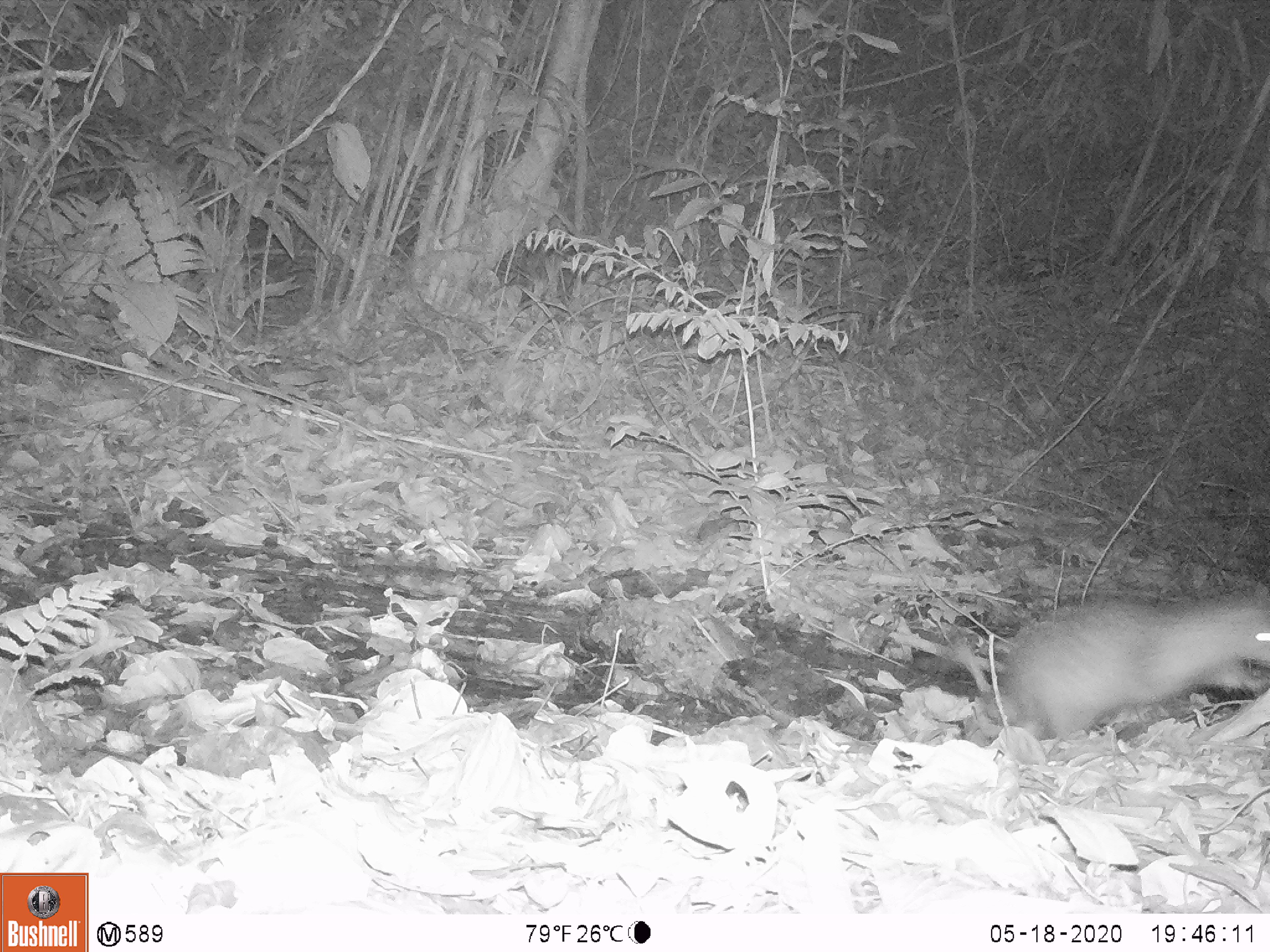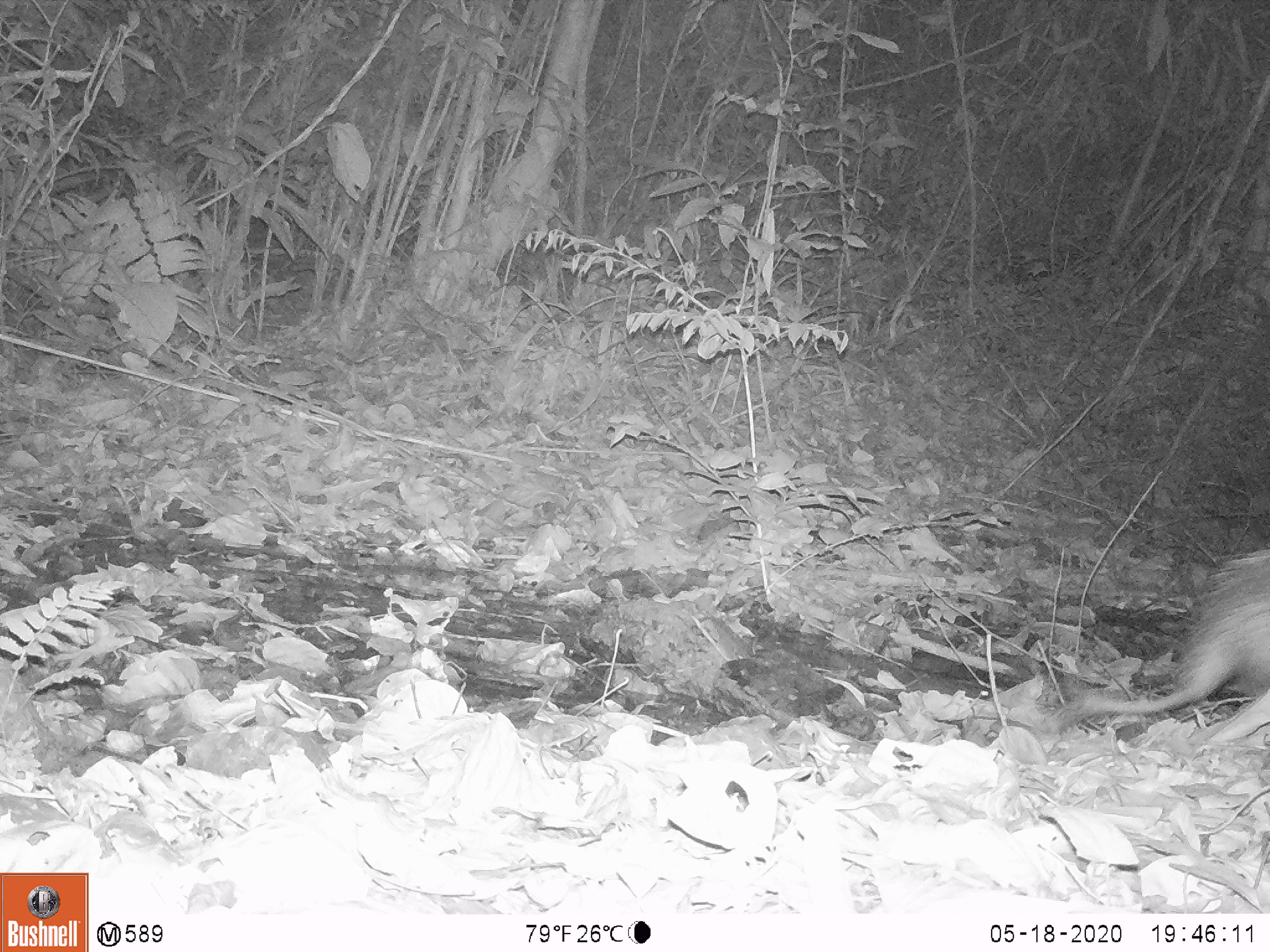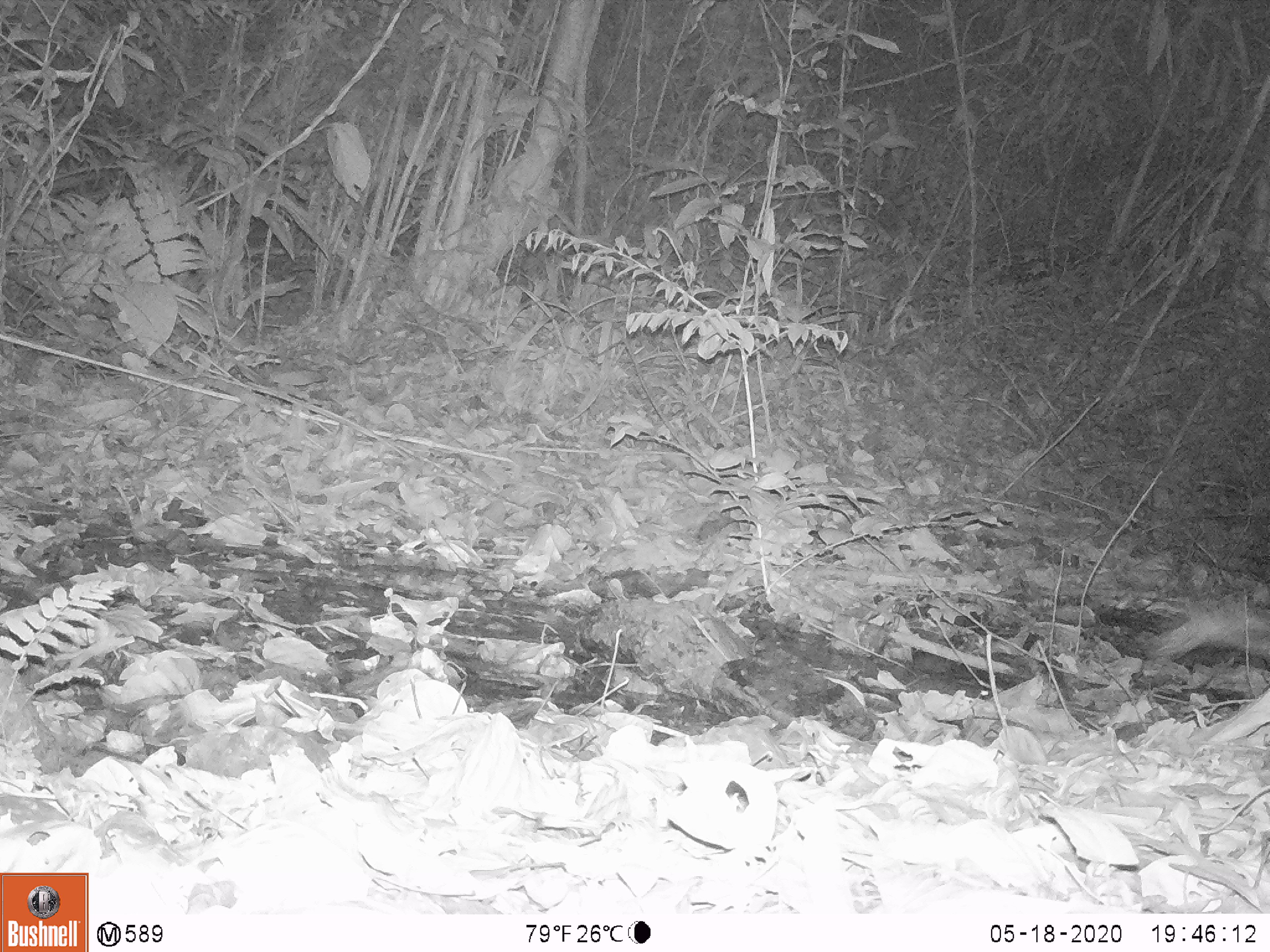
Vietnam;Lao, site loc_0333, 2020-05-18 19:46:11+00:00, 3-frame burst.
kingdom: Animalia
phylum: Chordata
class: Mammalia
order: Rodentia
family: Hystricidae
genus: Atherurus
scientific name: Atherurus macrourus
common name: asiatic brush-tailed porcupine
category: asiatic brush tailed porcupine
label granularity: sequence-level